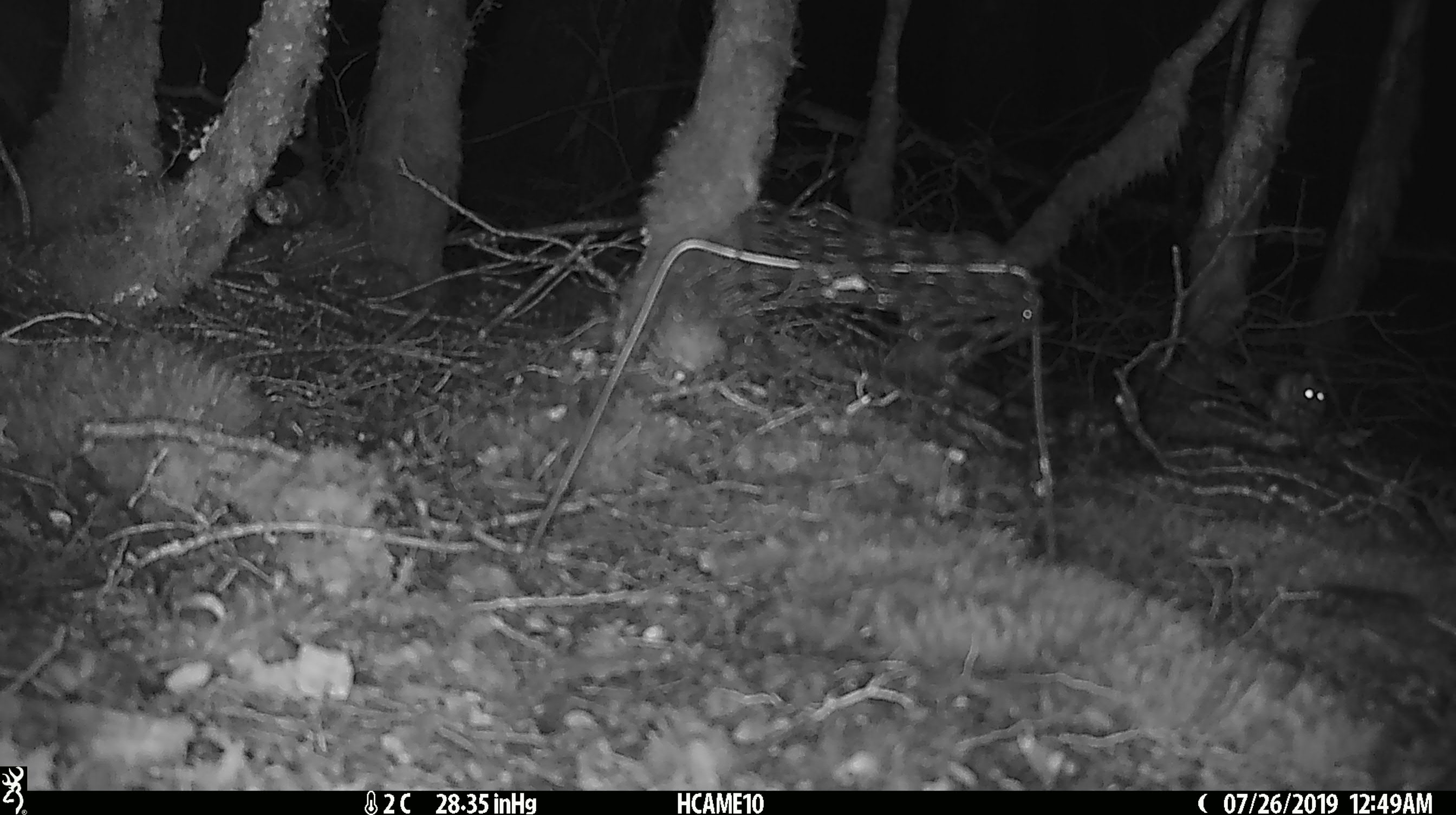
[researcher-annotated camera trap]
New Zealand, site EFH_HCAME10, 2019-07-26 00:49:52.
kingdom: Animalia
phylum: Chordata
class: Mammalia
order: Rodentia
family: Muridae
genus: Mus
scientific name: Mus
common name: mouse